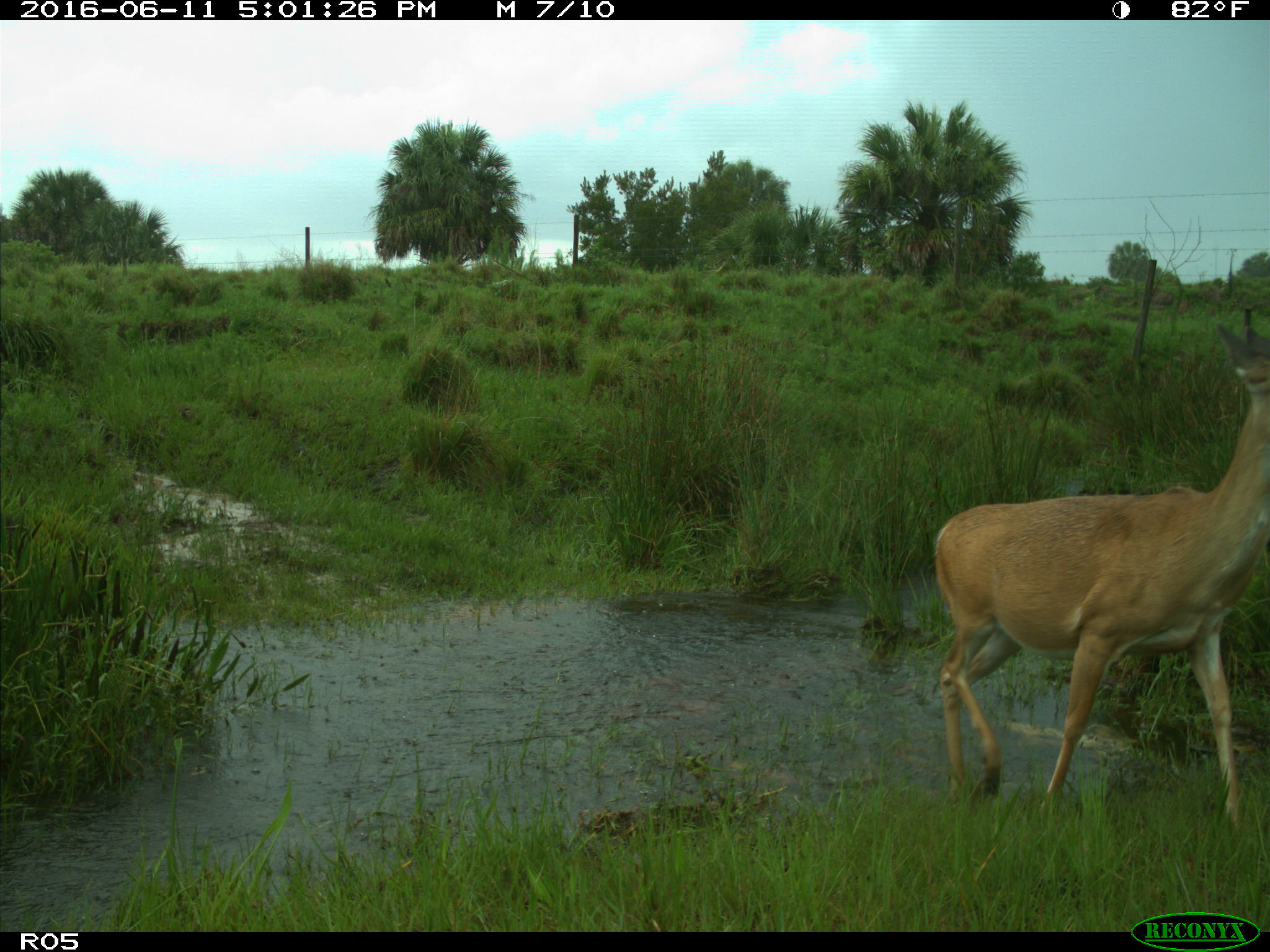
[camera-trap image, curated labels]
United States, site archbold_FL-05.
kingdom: Animalia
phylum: Chordata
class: Mammalia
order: Artiodactyla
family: Cervidae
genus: Odocoileus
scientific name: Odocoileus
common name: deer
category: unidentified deer